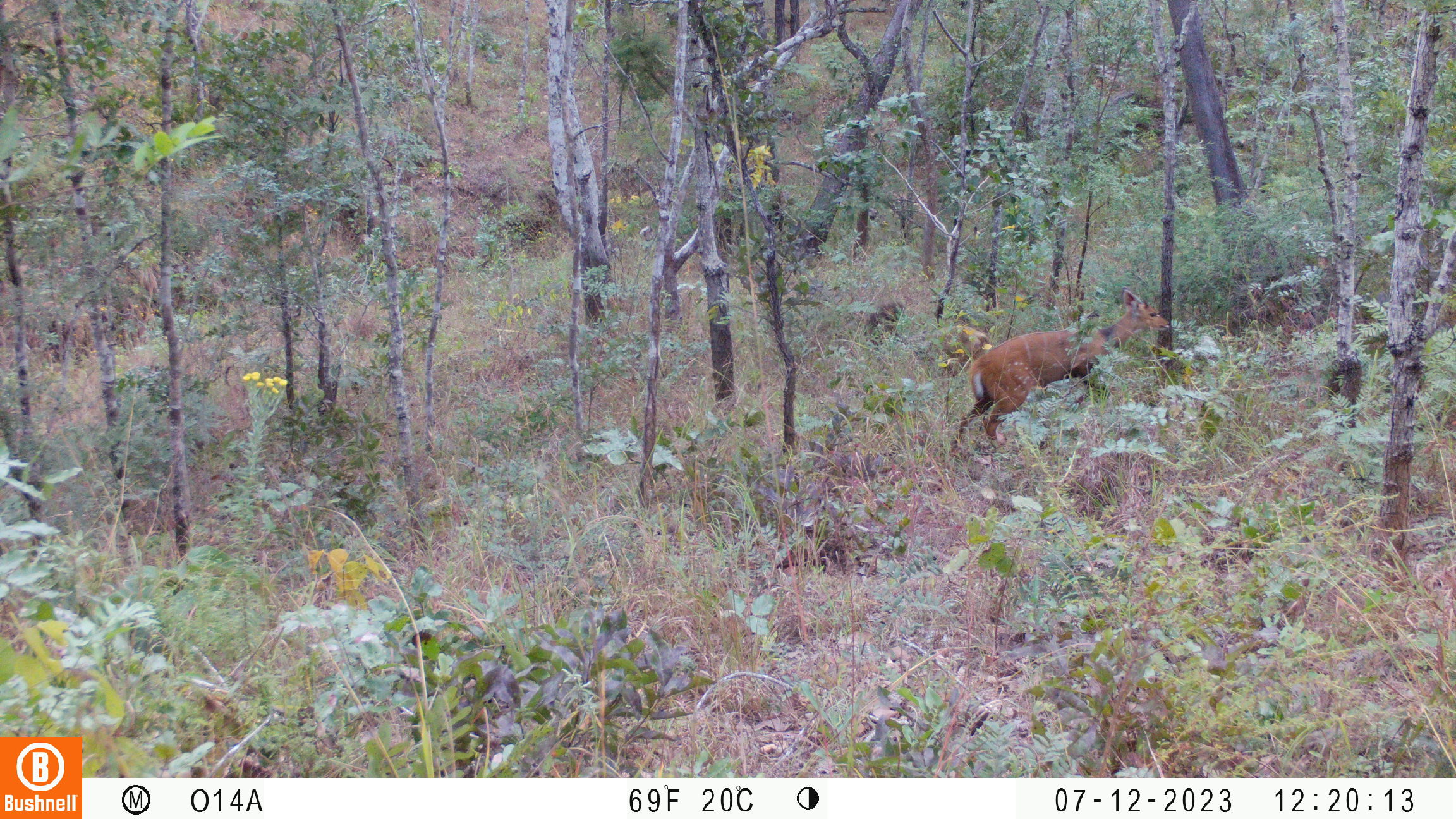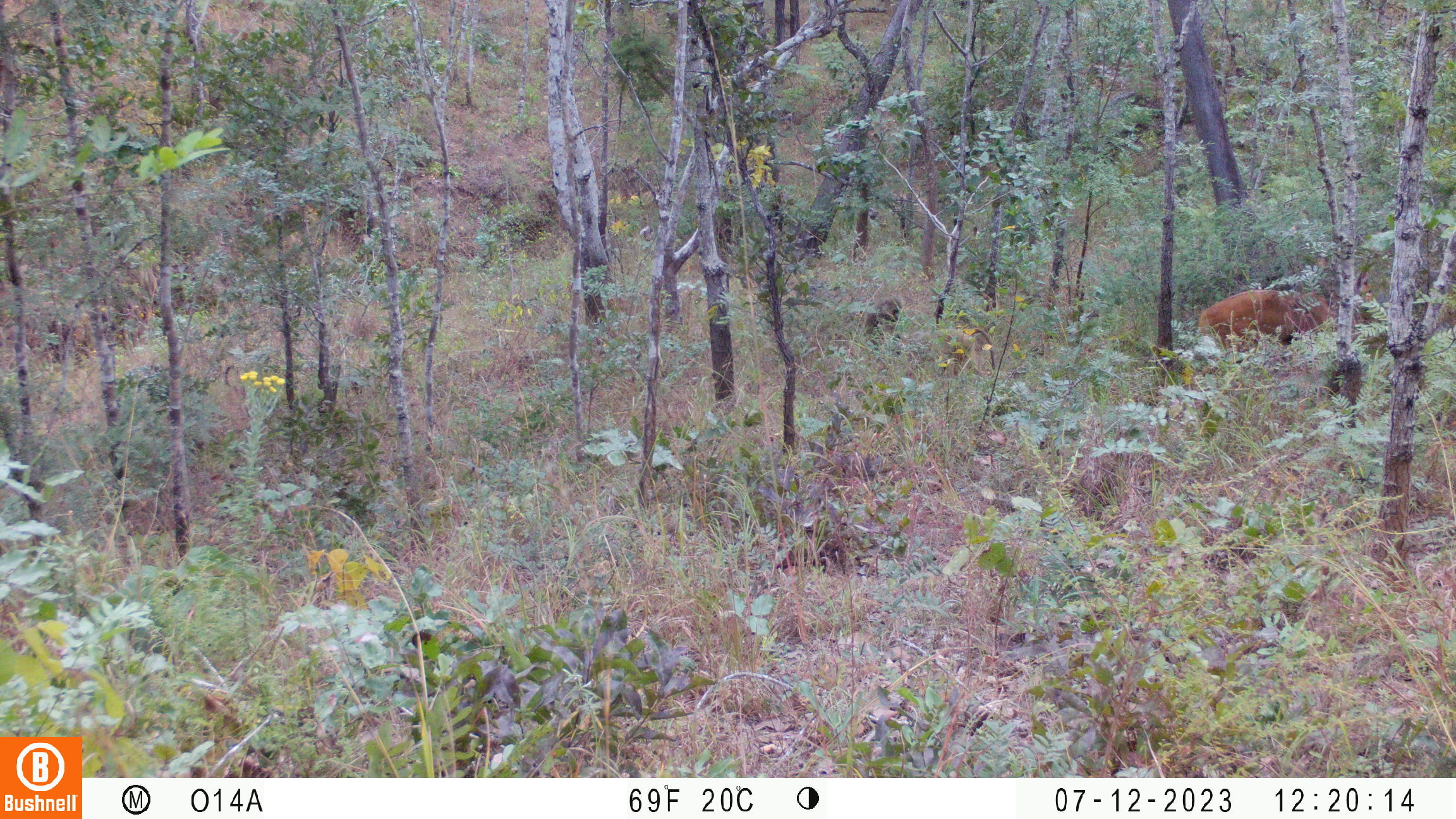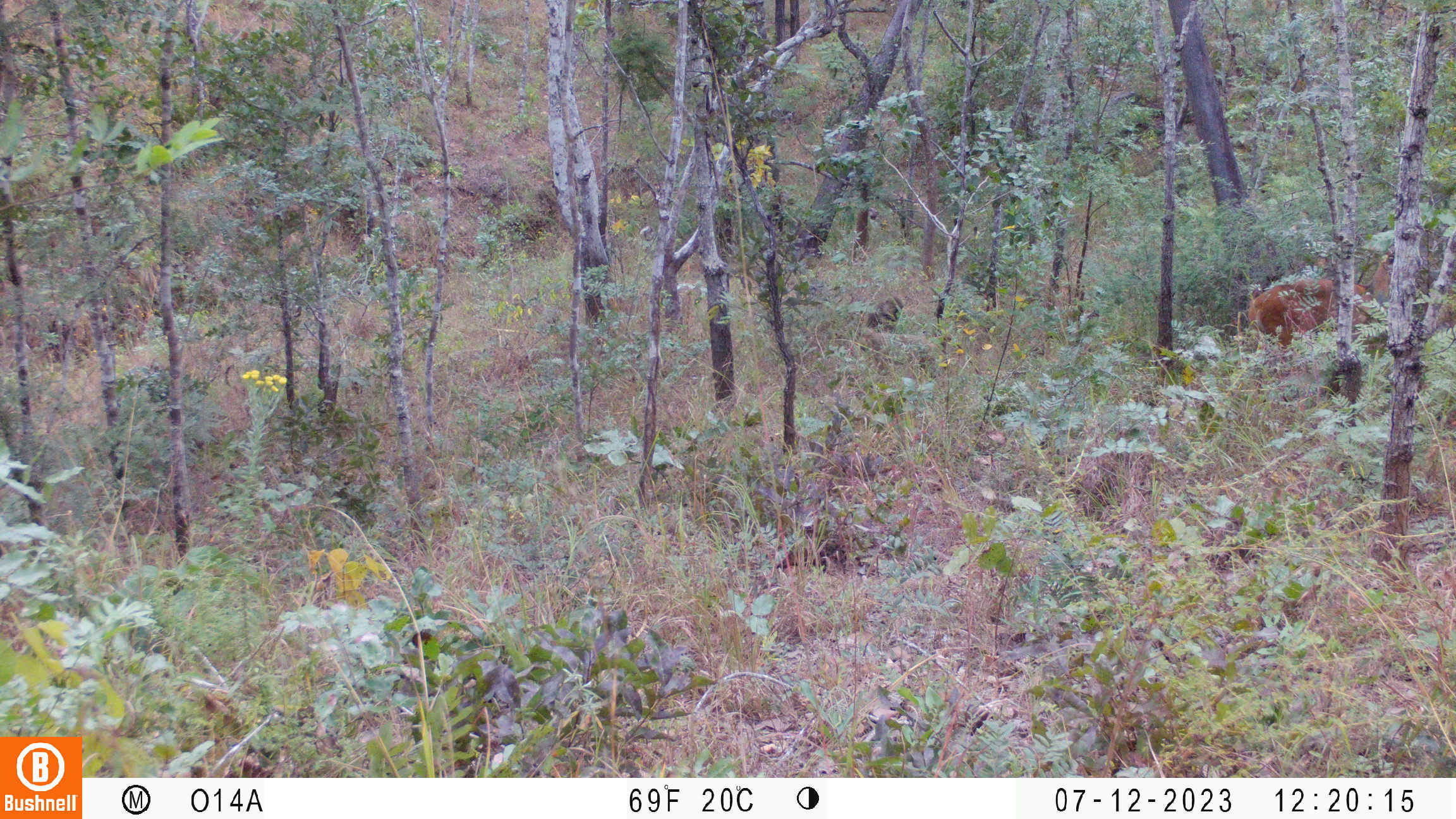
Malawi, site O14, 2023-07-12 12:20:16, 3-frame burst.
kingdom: Animalia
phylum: Chordata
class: Mammalia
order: Artiodactyla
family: Bovidae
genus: Tragelaphus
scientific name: Tragelaphus sylvaticus sylvaticus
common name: cape bushbuck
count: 1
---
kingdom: Animalia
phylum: Chordata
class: Mammalia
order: Artiodactyla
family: Bovidae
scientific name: Antilopinae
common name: small antelope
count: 1